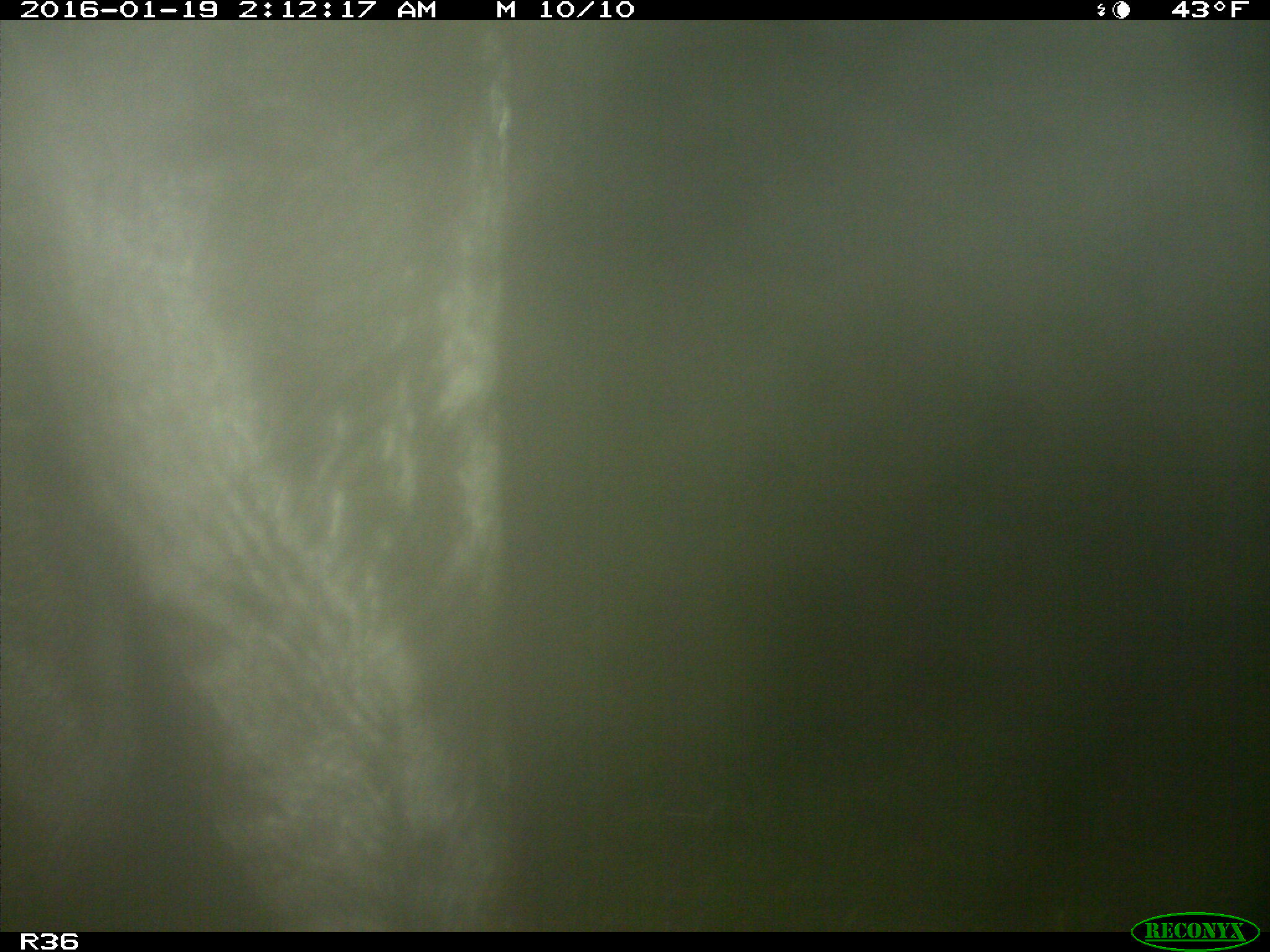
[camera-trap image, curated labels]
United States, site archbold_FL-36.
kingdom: Animalia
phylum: Chordata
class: Mammalia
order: Artiodactyla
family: Bovidae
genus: Bos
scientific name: Bos taurus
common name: domestic cow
Bos taurus (domestic cow).